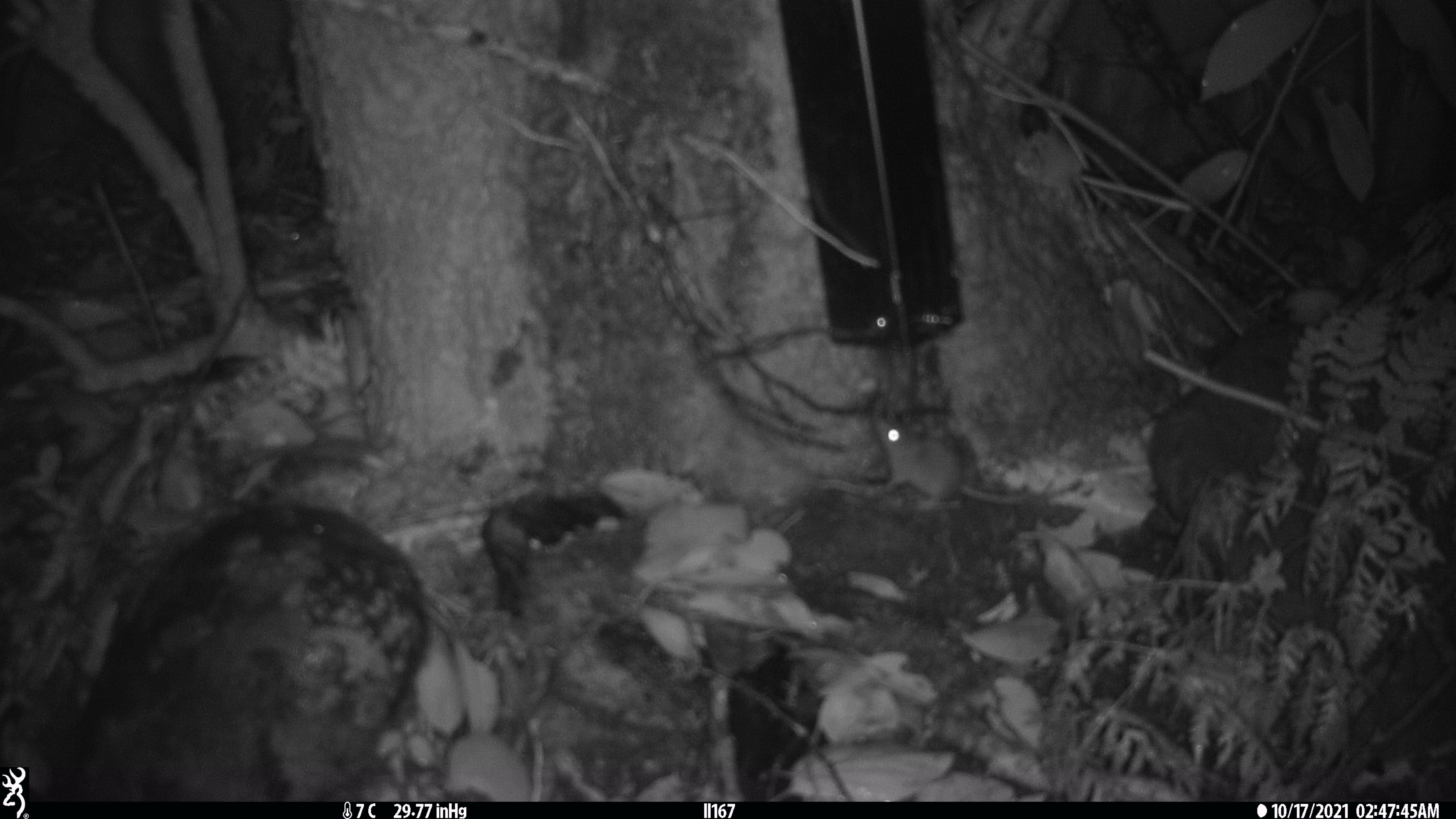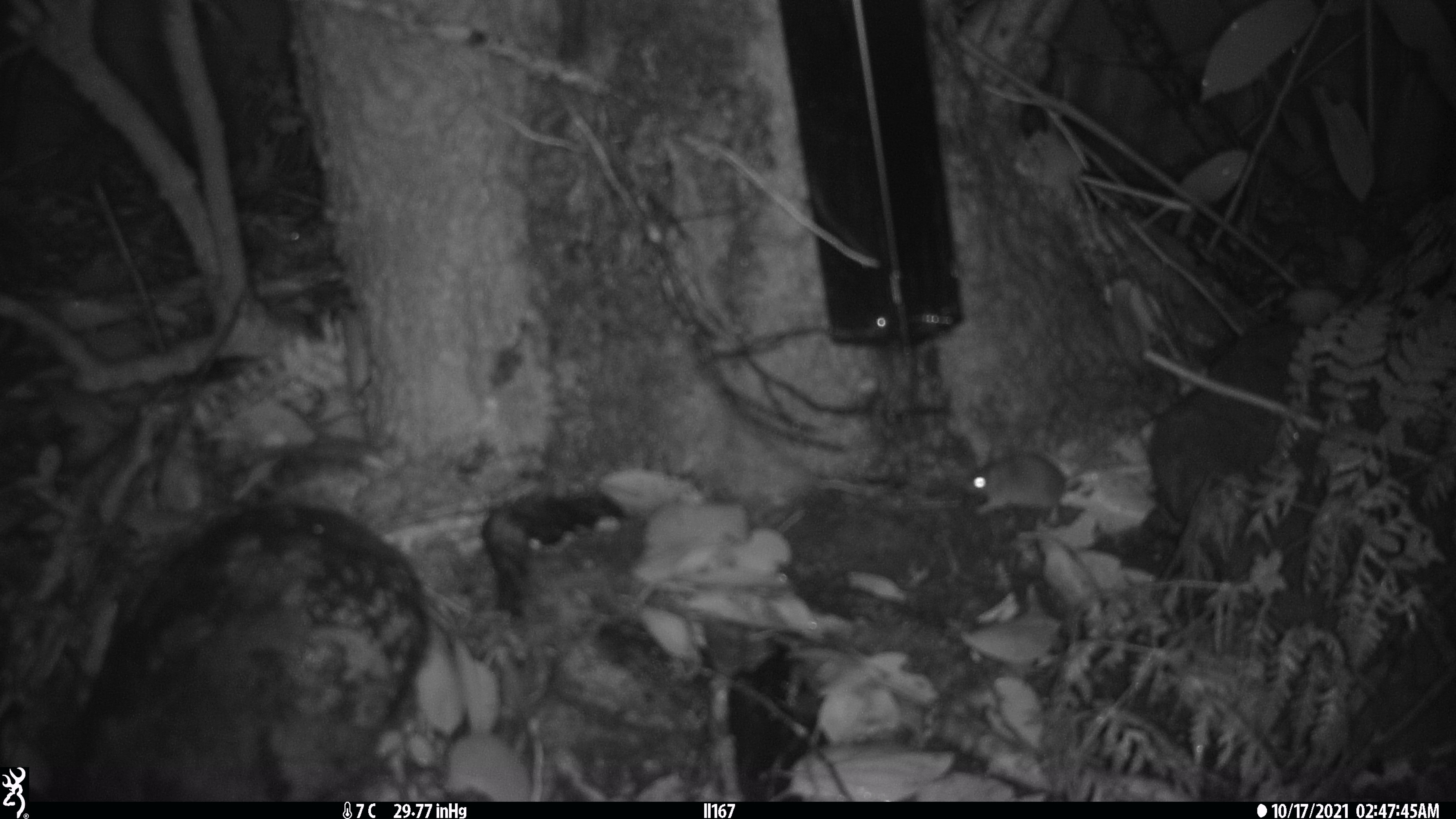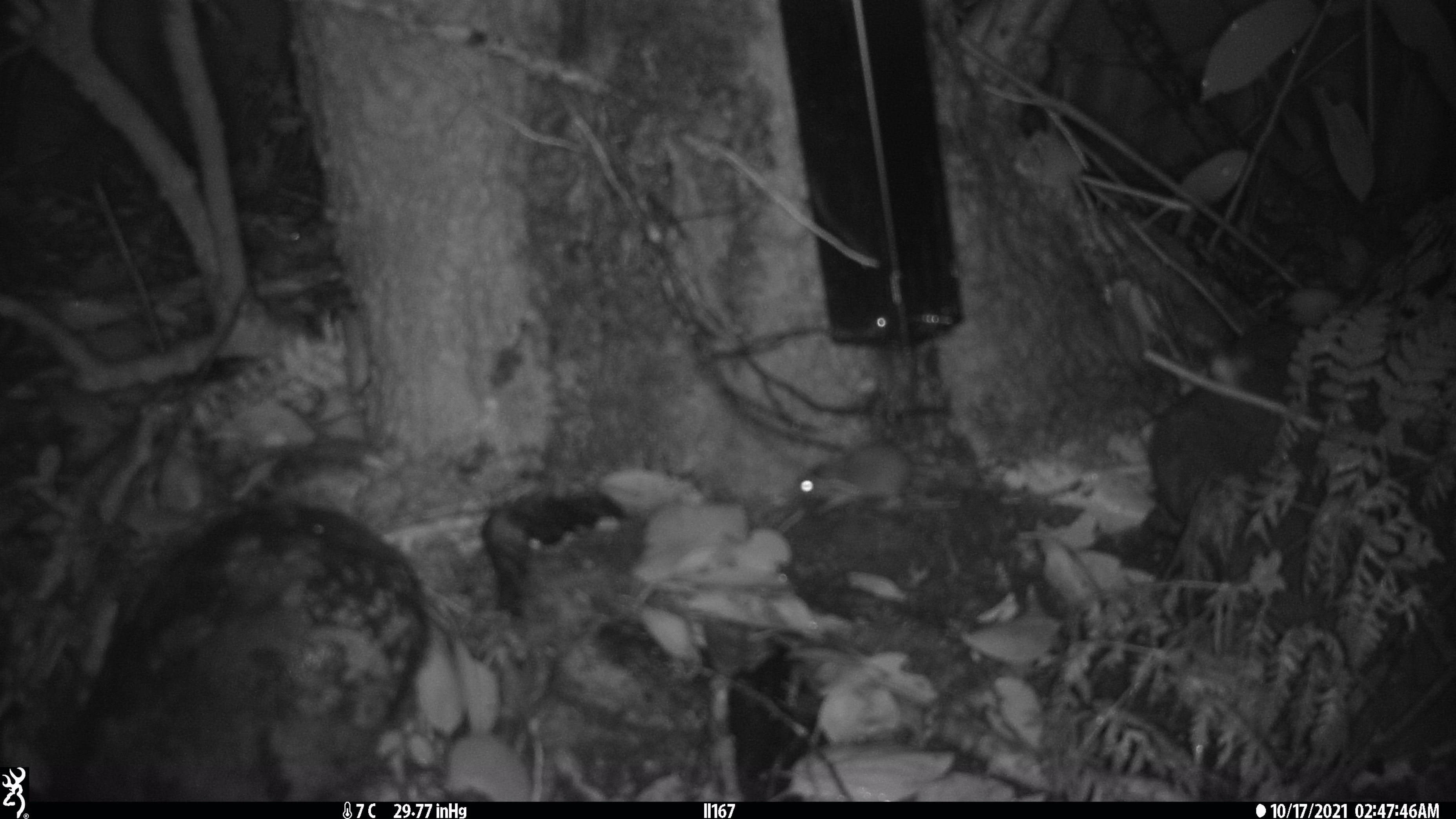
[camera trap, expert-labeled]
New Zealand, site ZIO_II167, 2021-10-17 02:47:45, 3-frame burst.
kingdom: Animalia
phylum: Chordata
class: Mammalia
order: Rodentia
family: Muridae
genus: Mus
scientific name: Mus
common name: mouse